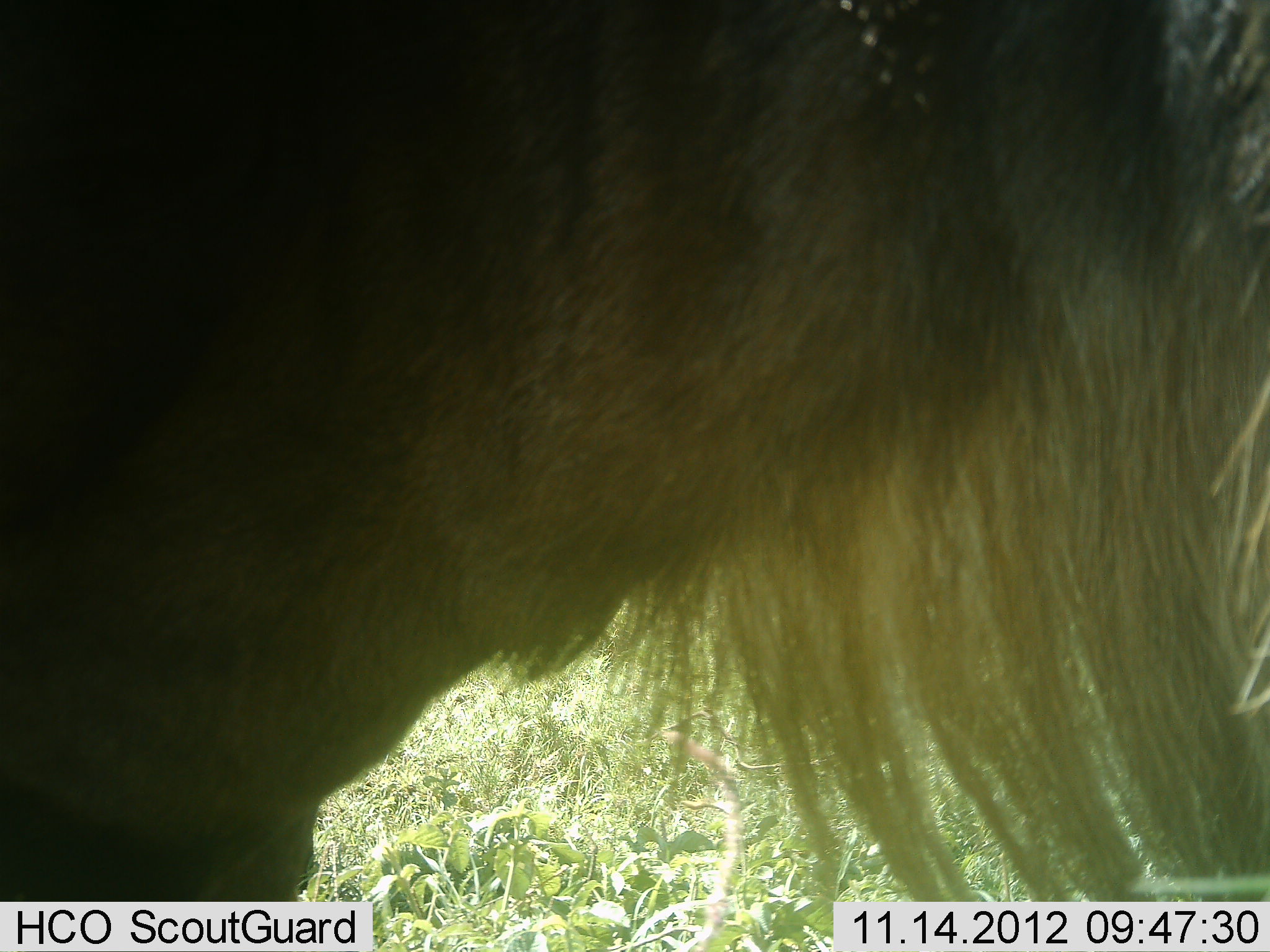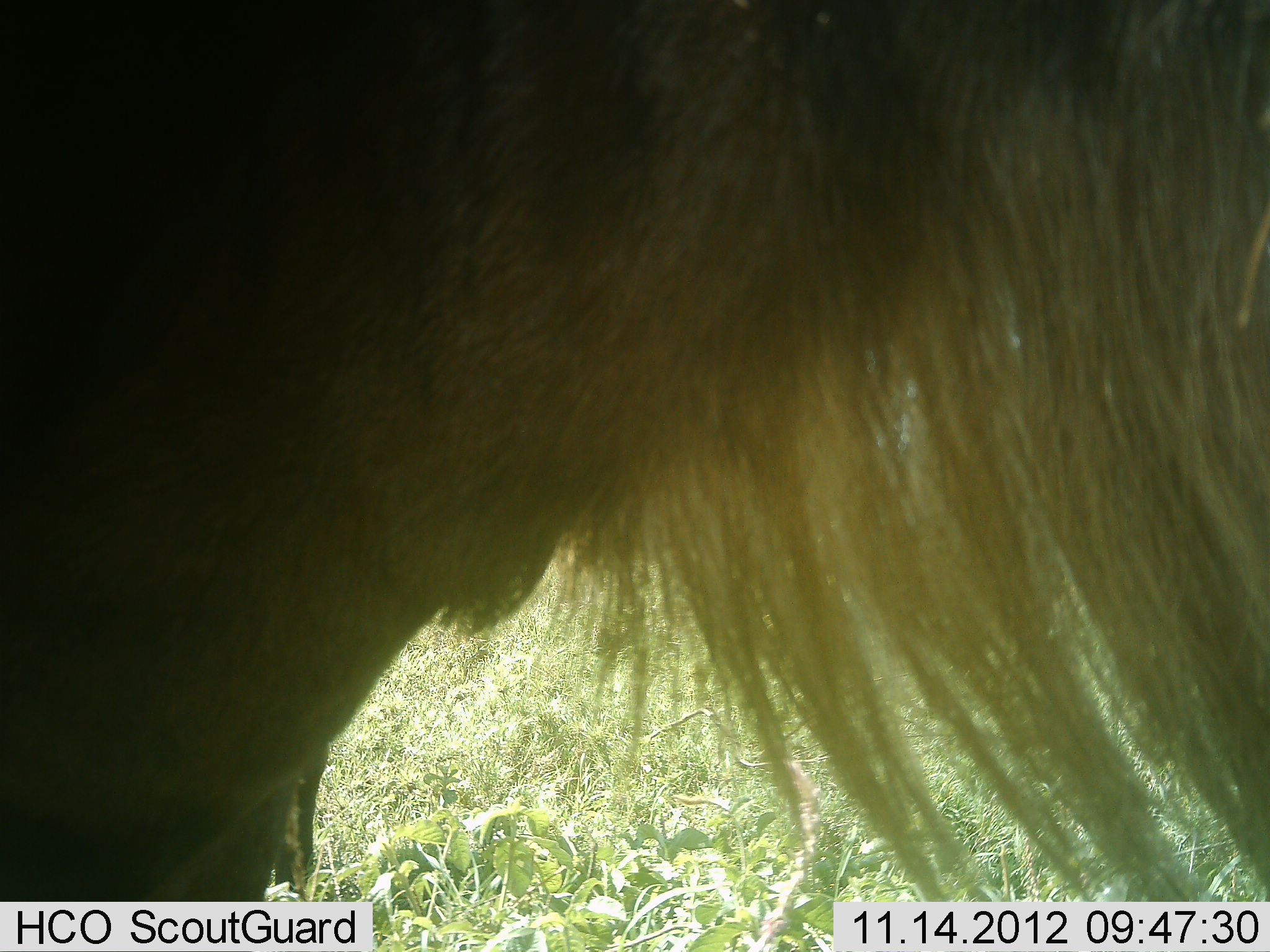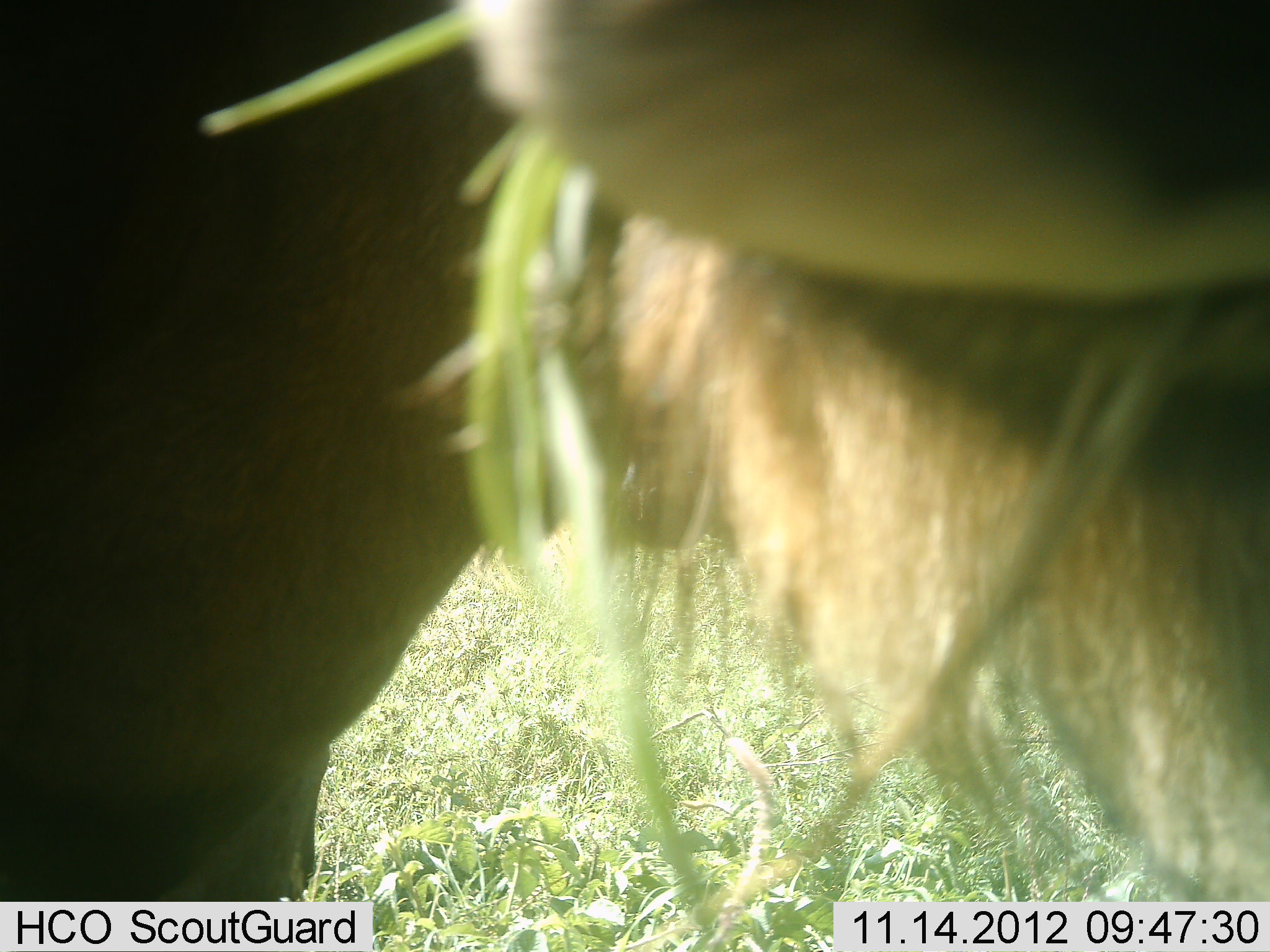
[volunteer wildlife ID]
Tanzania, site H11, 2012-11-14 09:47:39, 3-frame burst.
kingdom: Animalia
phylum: Chordata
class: Mammalia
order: Artiodactyla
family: Bovidae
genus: Connochaetes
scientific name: Connochaetes taurinus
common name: blue wildebeest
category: wildebeest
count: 1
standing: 70%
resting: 0%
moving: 0%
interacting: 0%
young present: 0%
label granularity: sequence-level